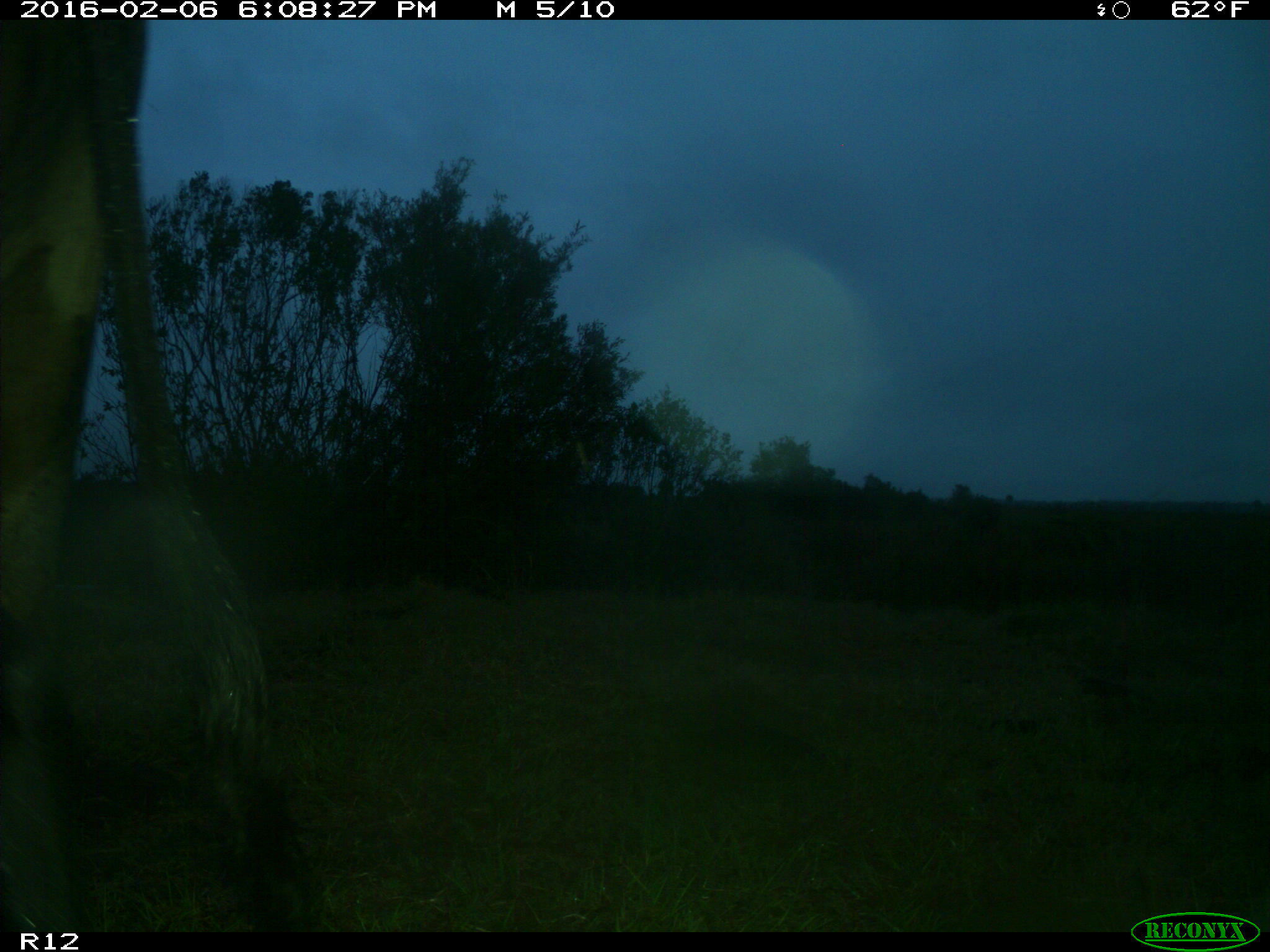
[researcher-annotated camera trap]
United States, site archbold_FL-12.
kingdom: Animalia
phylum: Chordata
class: Mammalia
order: Artiodactyla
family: Bovidae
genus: Bos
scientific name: Bos taurus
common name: domestic cow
Bos taurus (domestic cow).